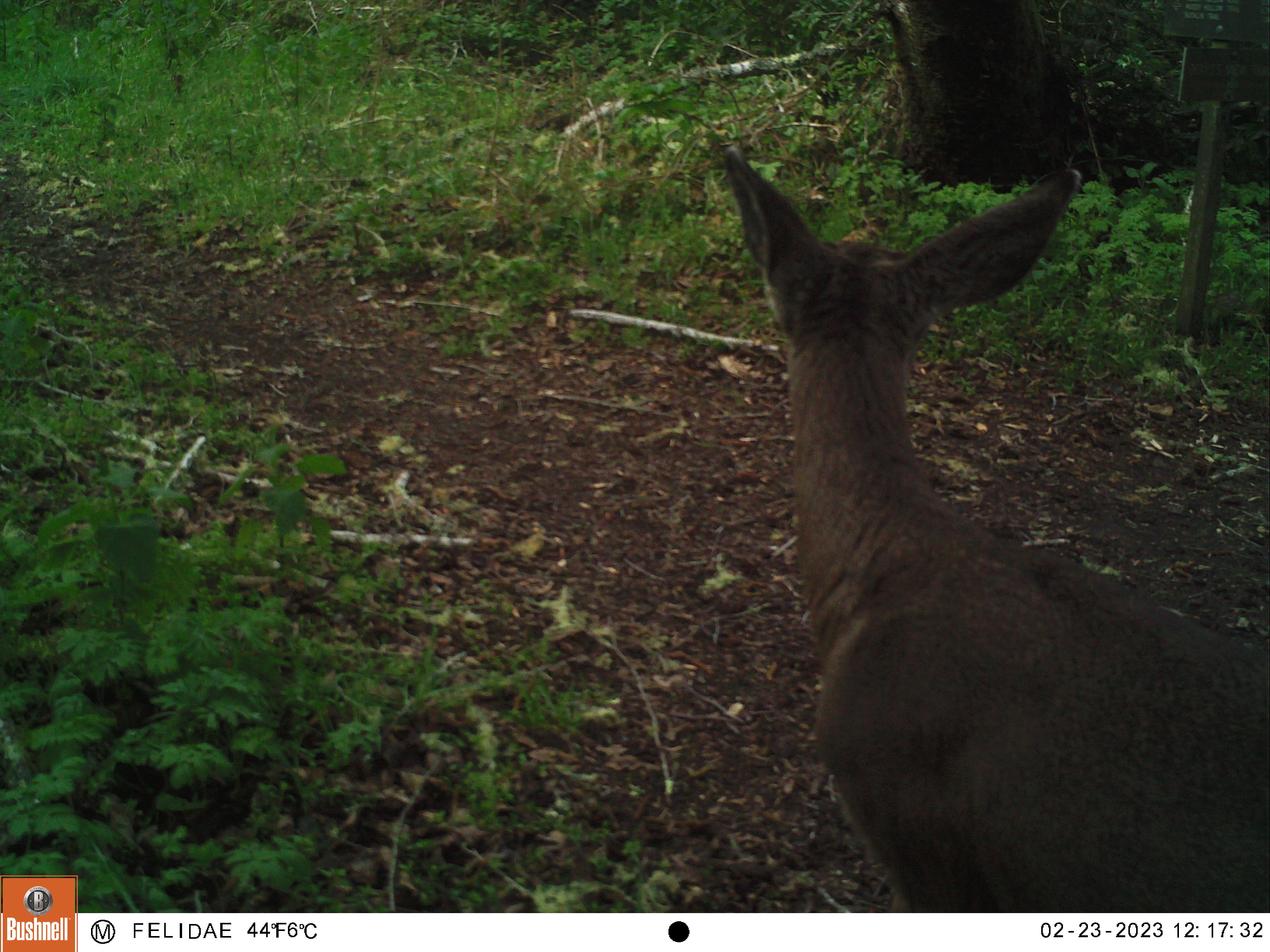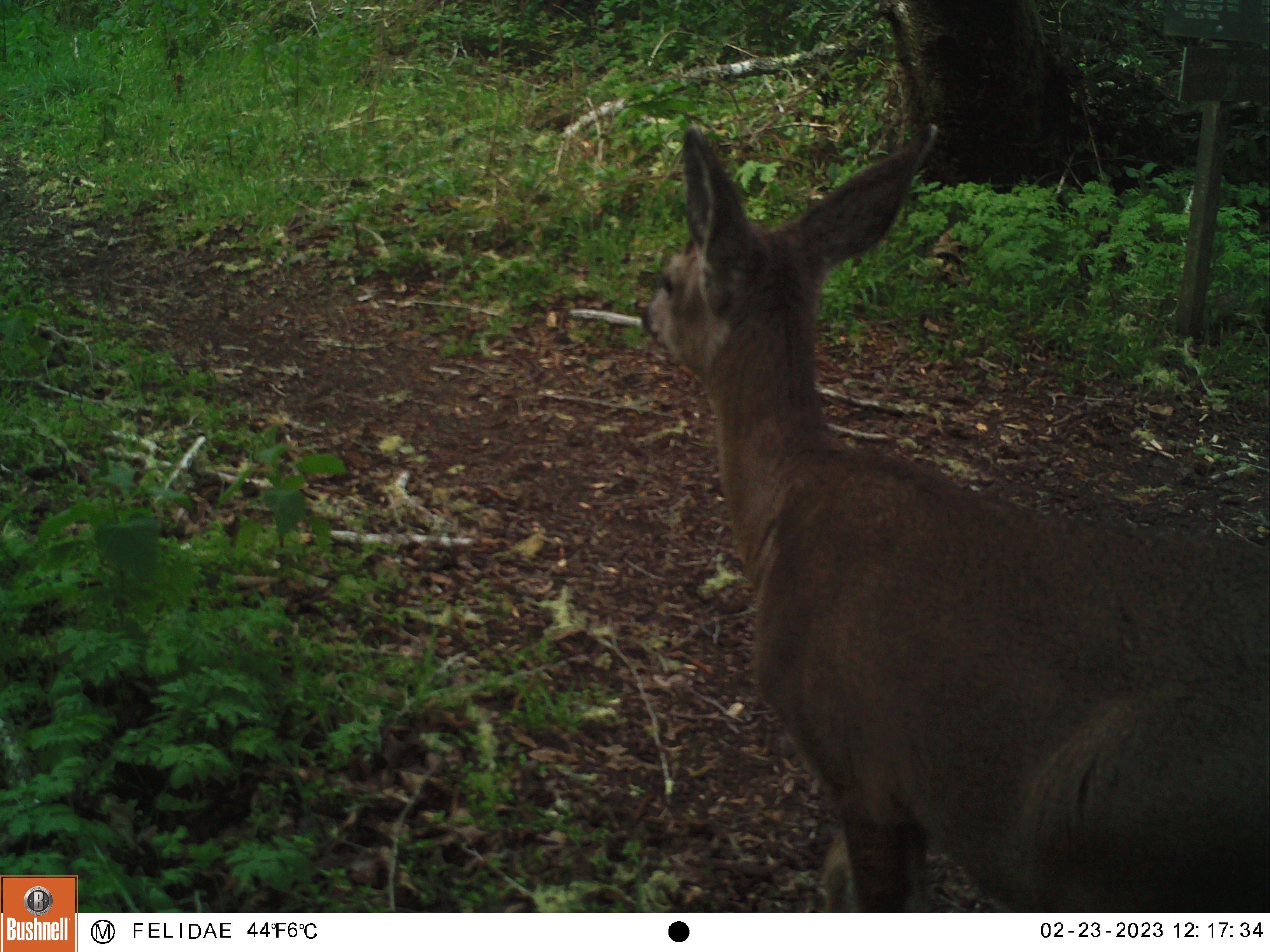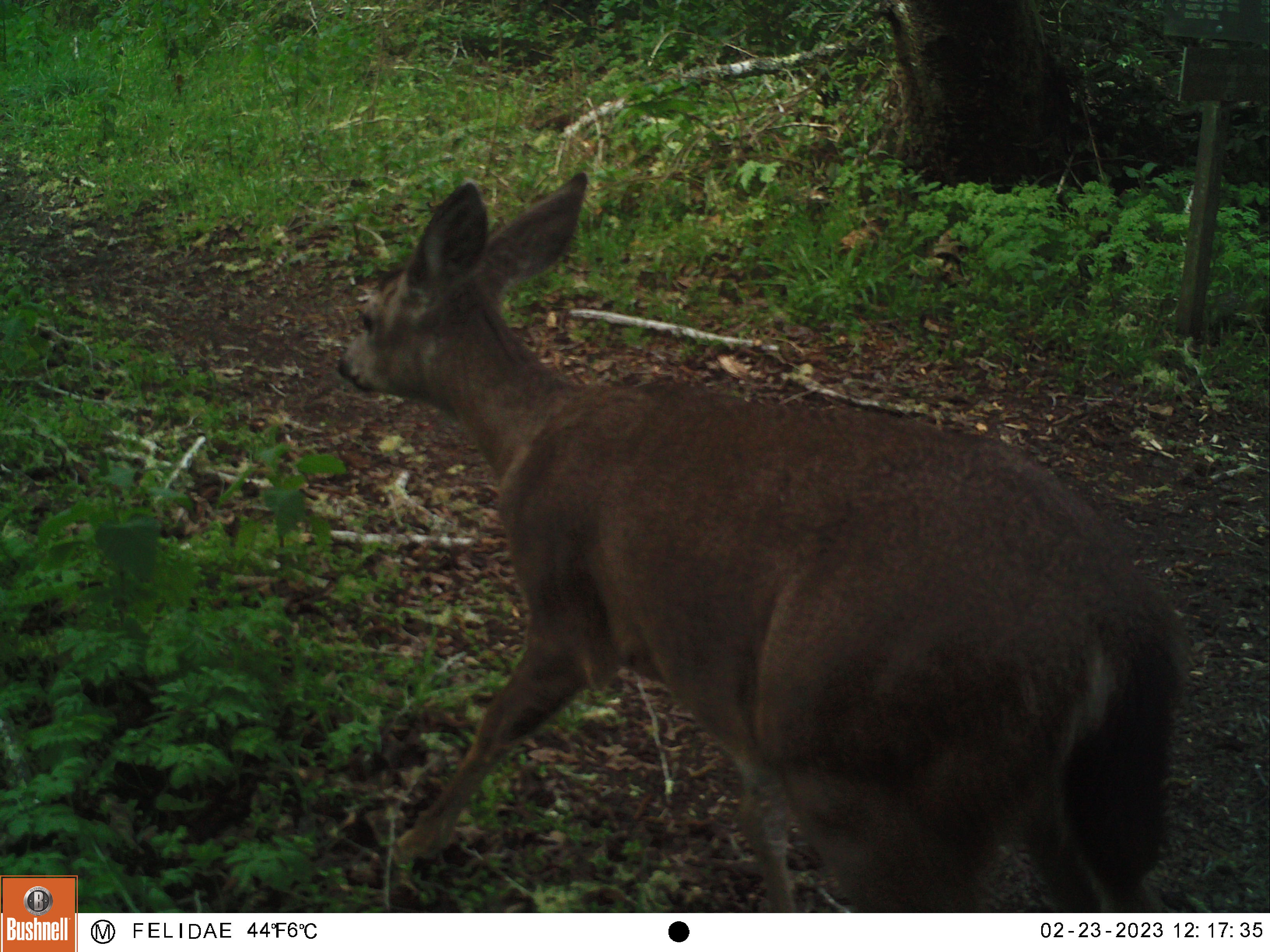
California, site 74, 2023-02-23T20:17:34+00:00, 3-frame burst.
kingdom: Animalia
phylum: Chordata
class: Mammalia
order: Artiodactyla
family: Cervidae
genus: Odocoileus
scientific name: Odocoileus hemionus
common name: mule deer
Mule deer (Odocoileus hemionus).